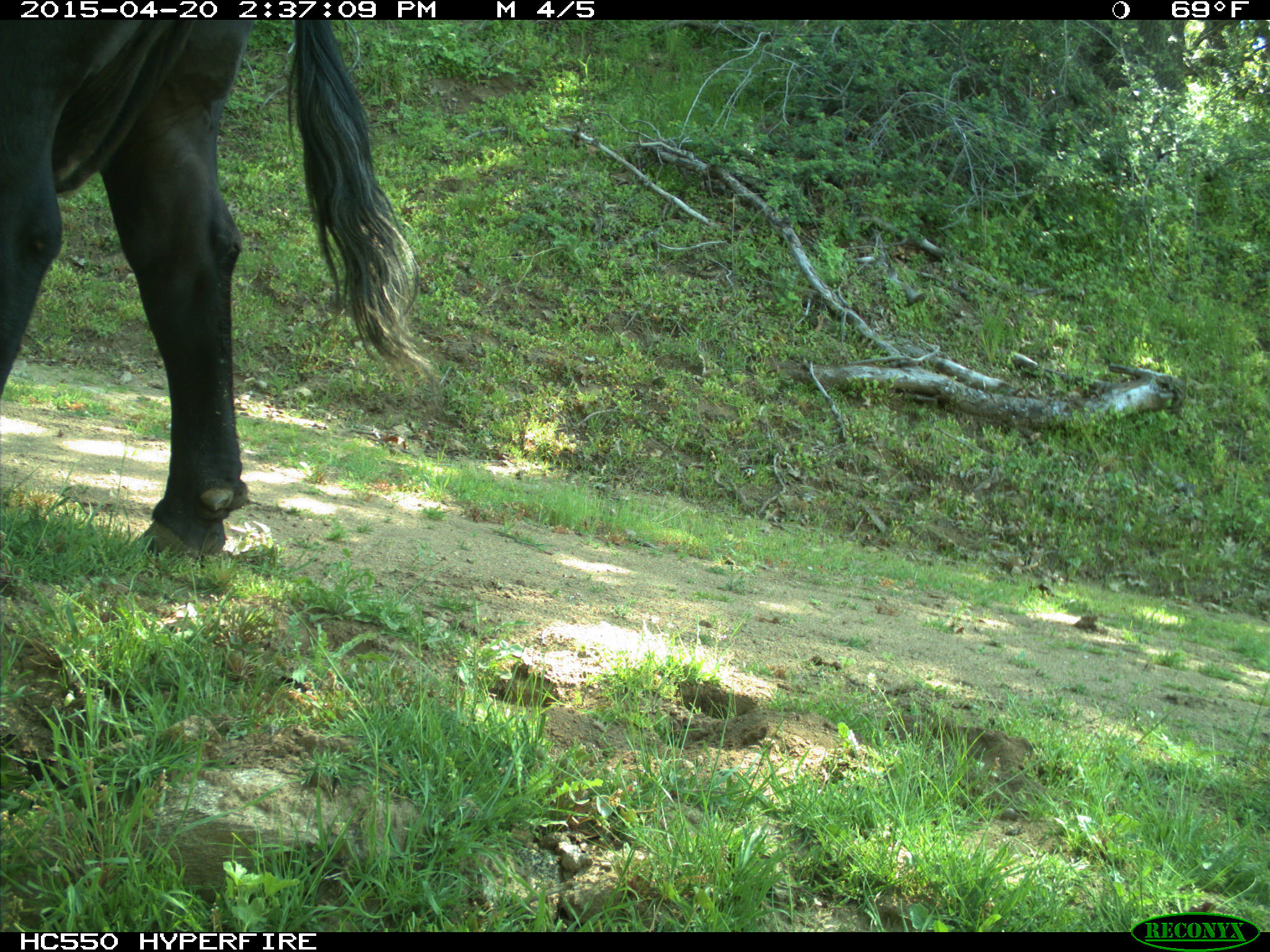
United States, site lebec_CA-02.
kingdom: Animalia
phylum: Chordata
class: Mammalia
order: Artiodactyla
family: Bovidae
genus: Bos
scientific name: Bos taurus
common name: domestic cow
Bos taurus (domestic cow).